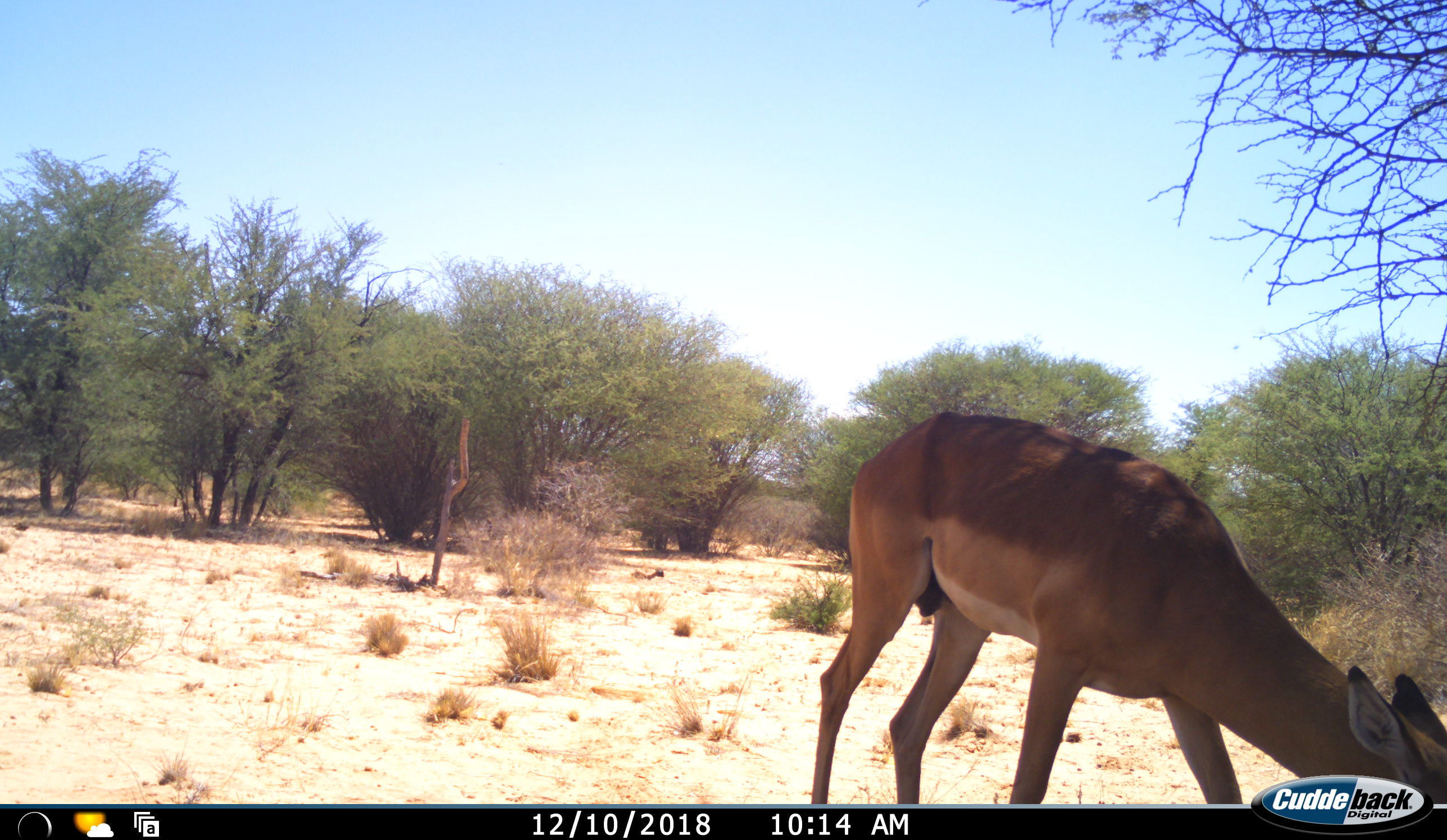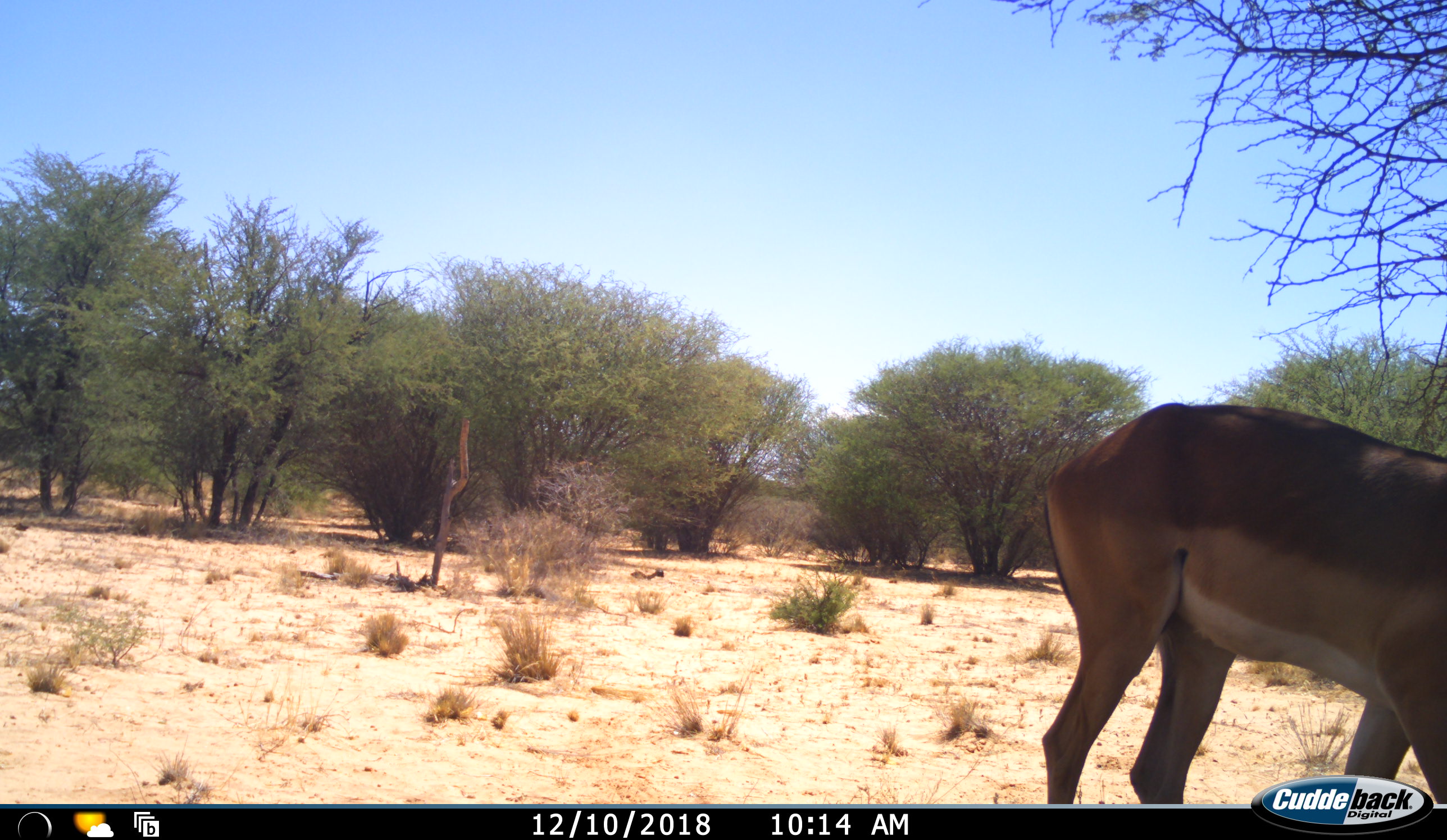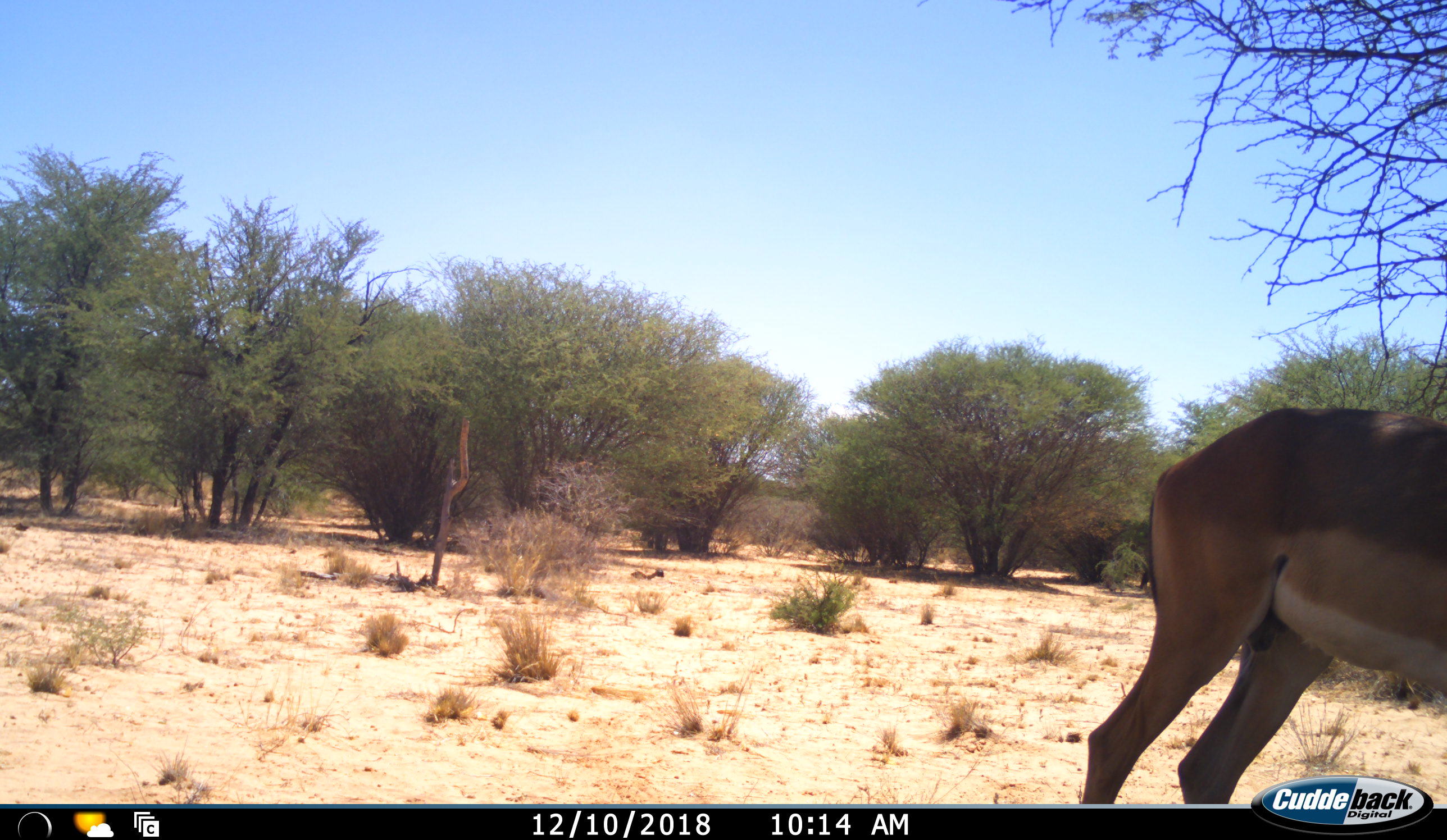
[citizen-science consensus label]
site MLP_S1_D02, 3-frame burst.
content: unidentified animal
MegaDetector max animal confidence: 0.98